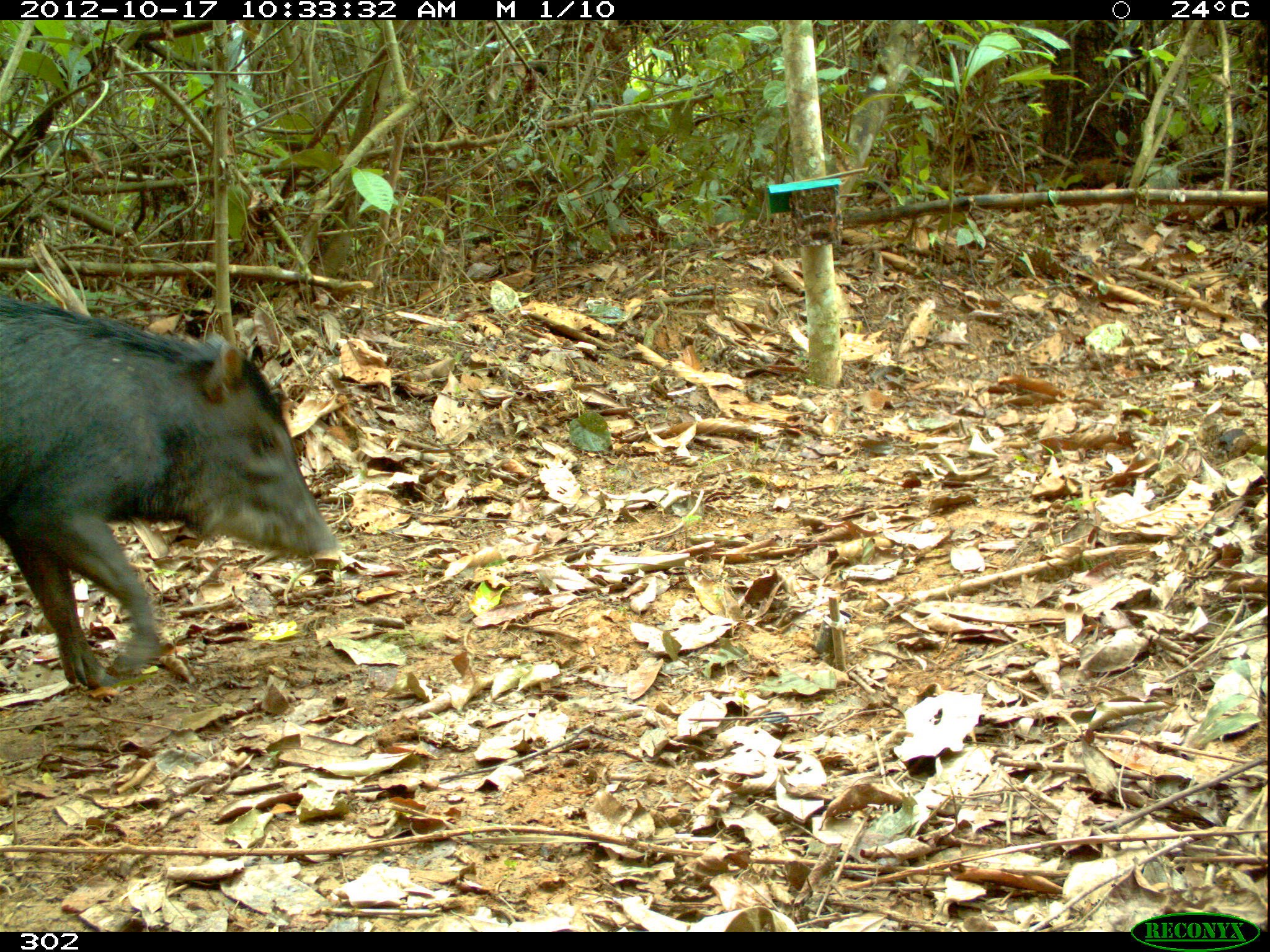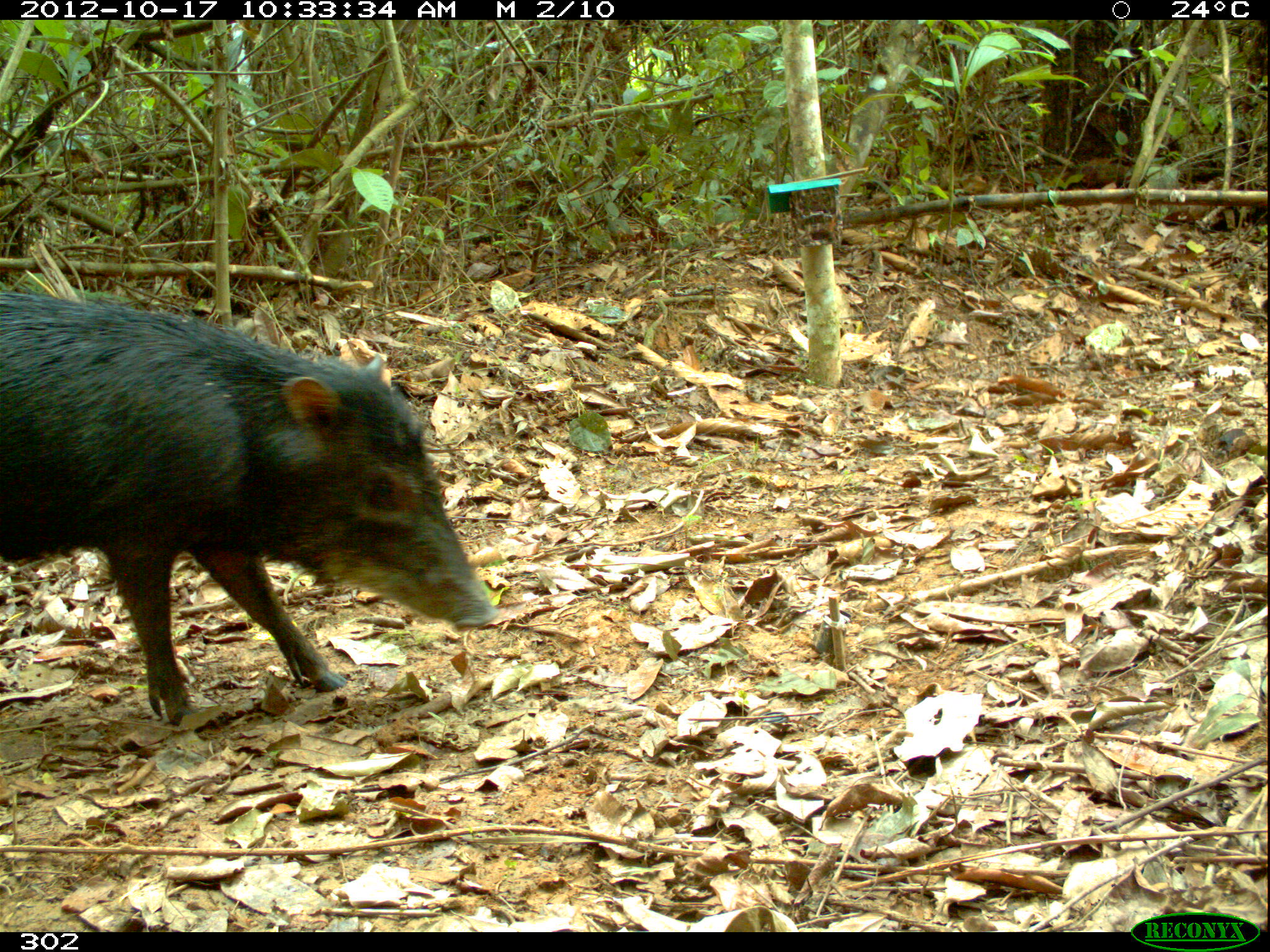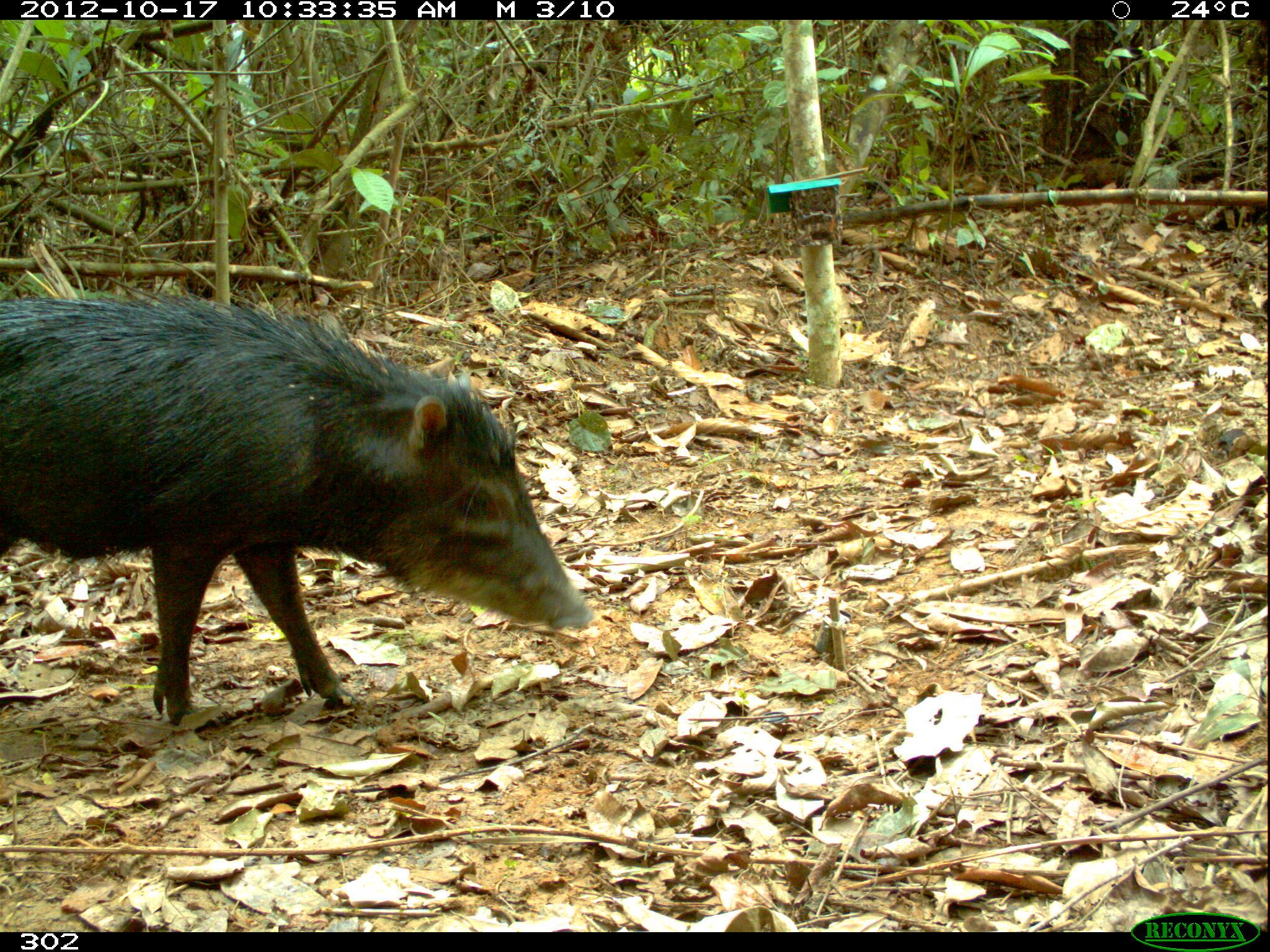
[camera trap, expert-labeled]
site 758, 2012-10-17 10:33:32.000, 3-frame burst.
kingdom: Animalia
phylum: Chordata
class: Mammalia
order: Artiodactyla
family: Tayassuidae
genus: Tayassu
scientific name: Tayassu pecari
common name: white-lipped peccary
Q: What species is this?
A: Tayassu pecari (white-lipped peccary).